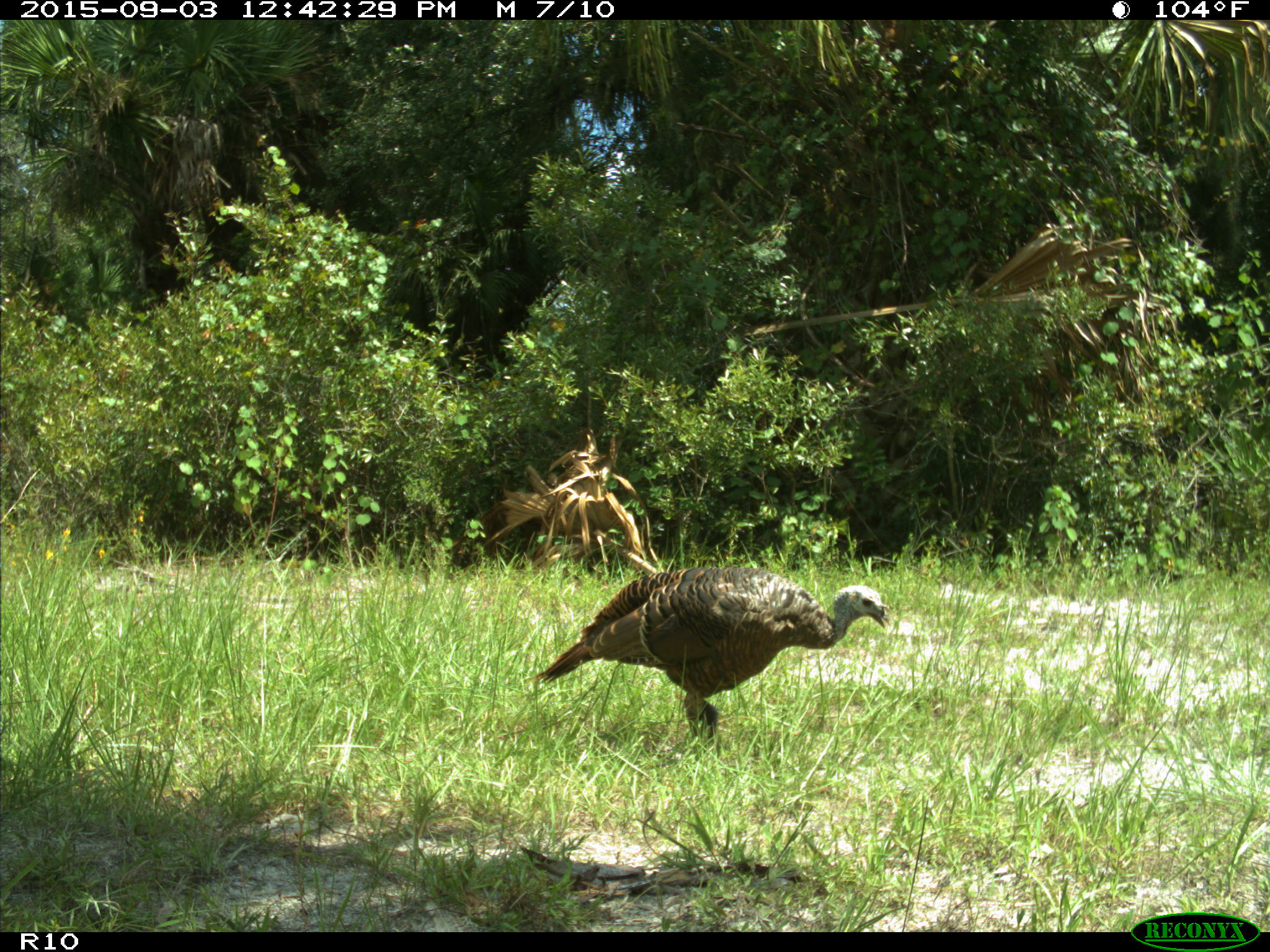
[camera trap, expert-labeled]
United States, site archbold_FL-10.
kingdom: Animalia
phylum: Chordata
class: Aves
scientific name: Aves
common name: birds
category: unidentified bird